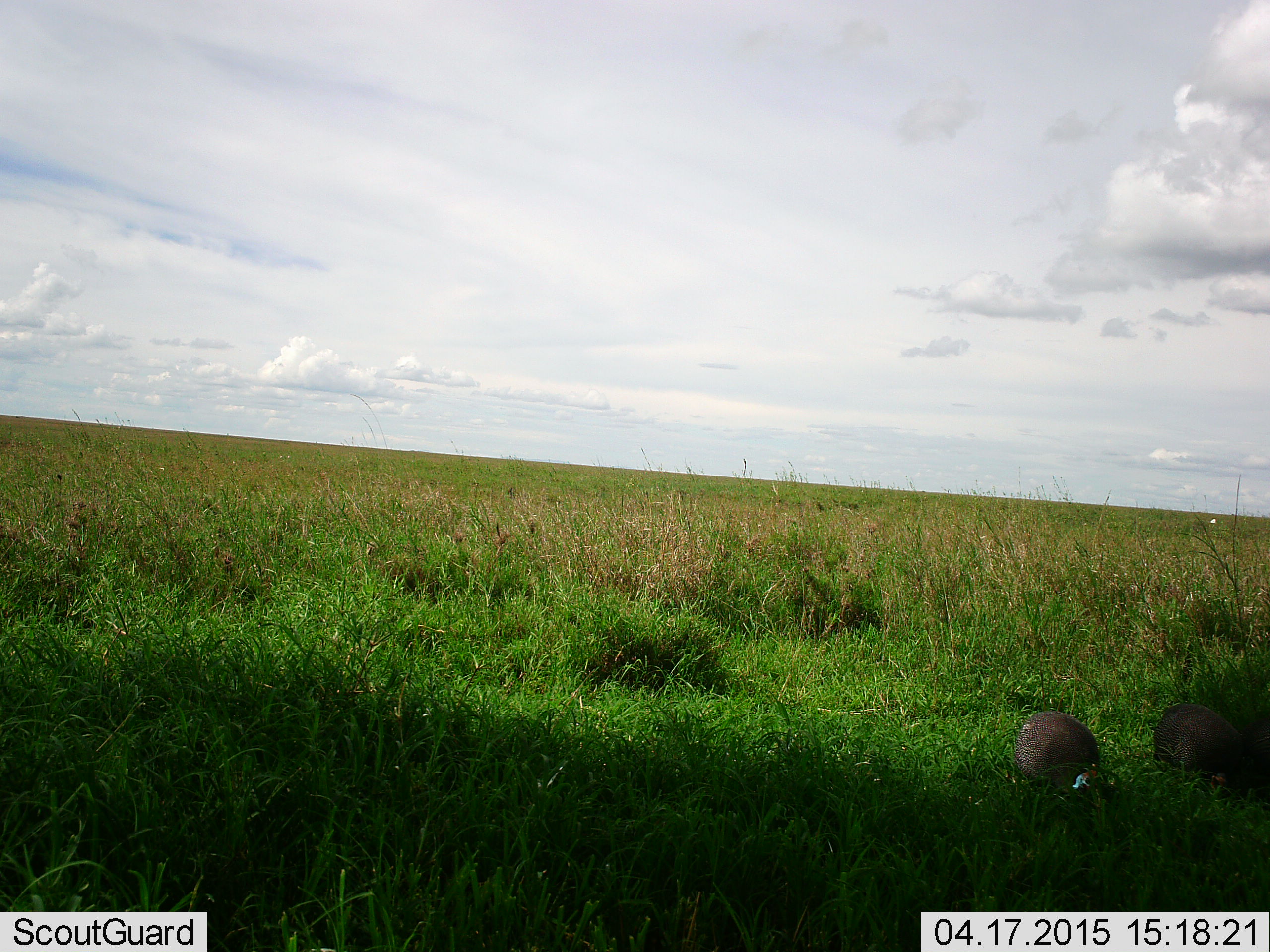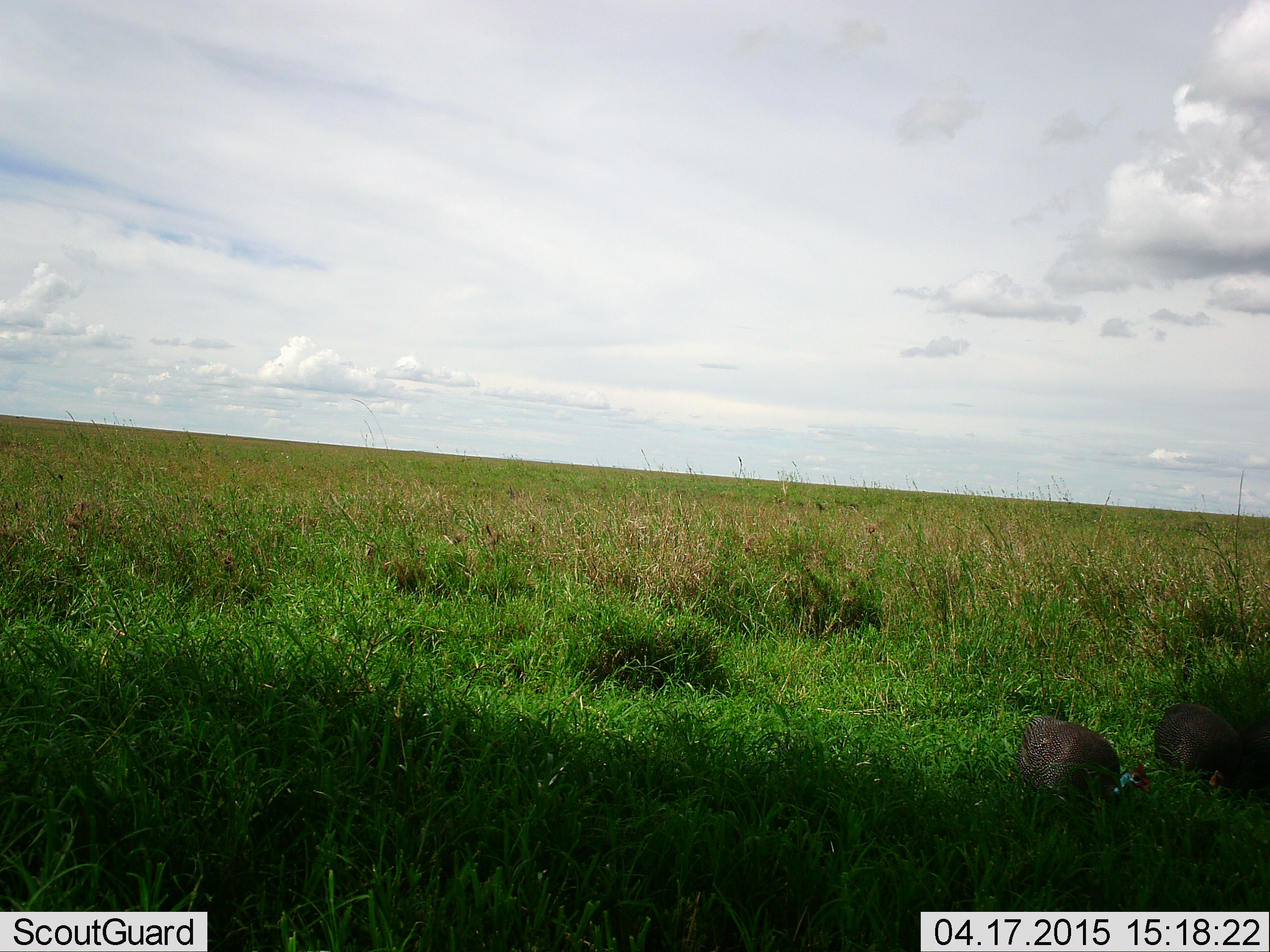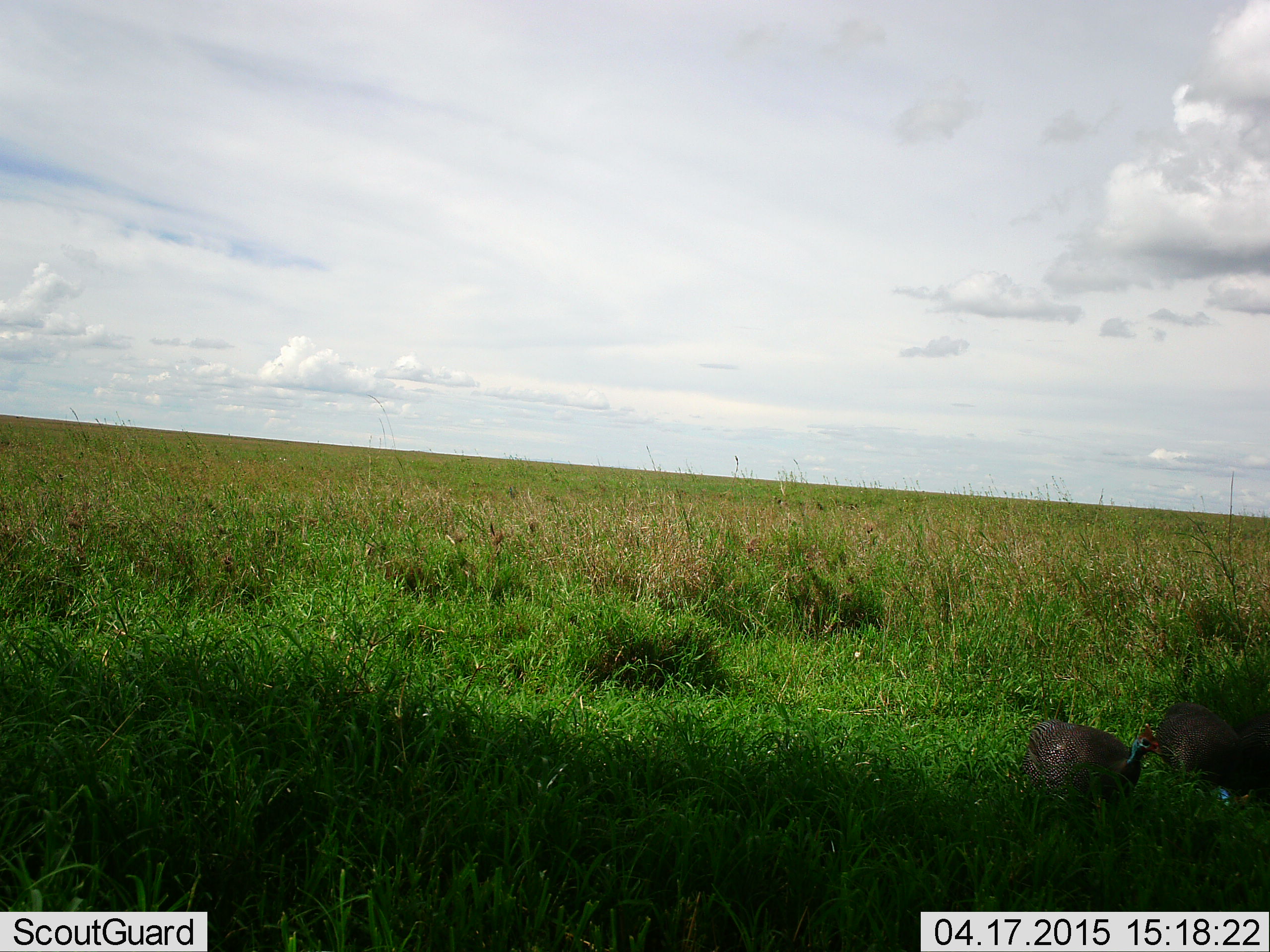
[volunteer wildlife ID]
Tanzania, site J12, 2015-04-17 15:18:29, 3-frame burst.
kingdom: Animalia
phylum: Chordata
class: Aves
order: Galliformes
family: Numididae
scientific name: Numididae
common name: guinea fowl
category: guineafowl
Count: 2.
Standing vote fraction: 20%.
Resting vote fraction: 0%.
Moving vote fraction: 20%.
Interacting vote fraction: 0%.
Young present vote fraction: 0%.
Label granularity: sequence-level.